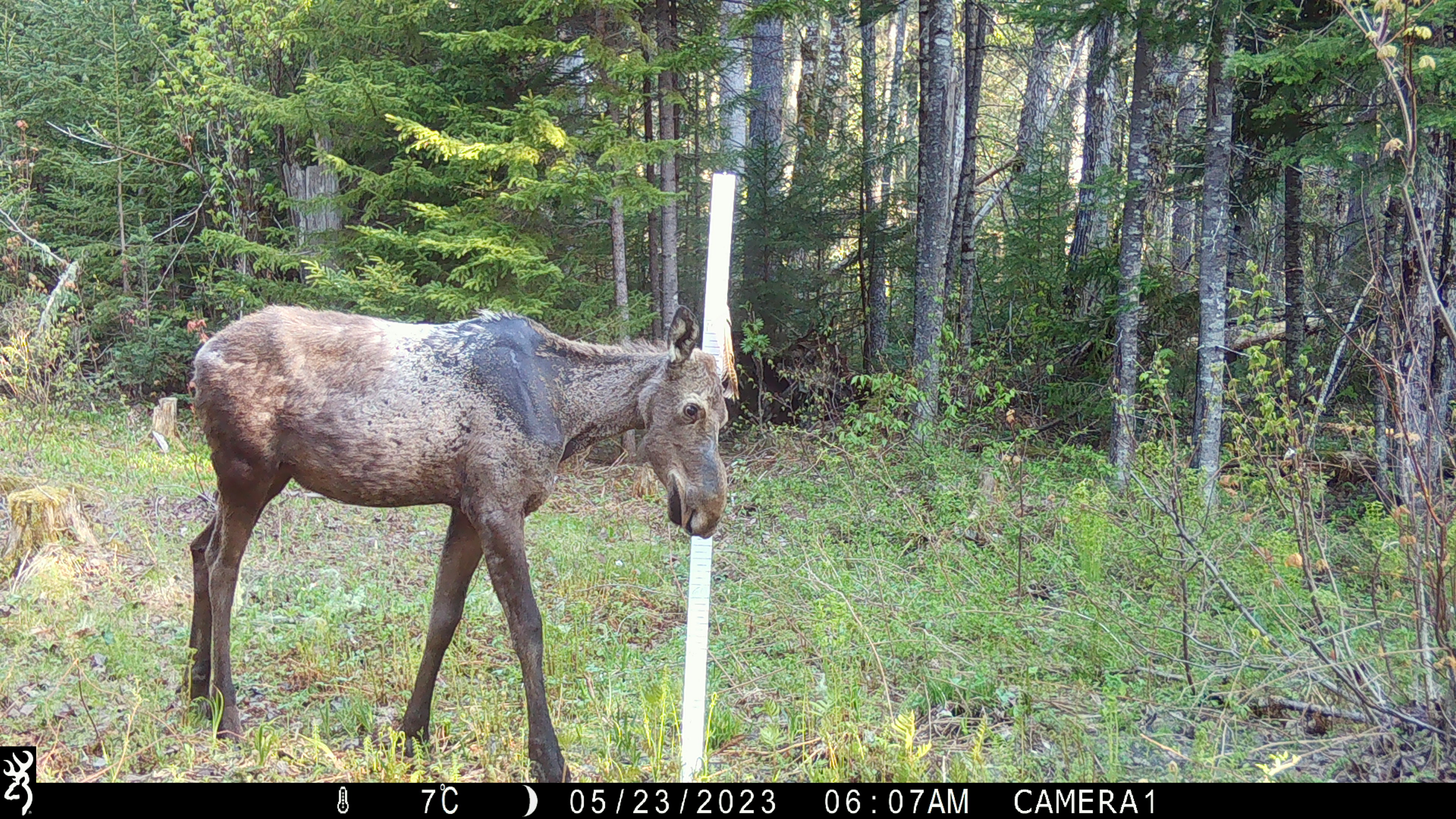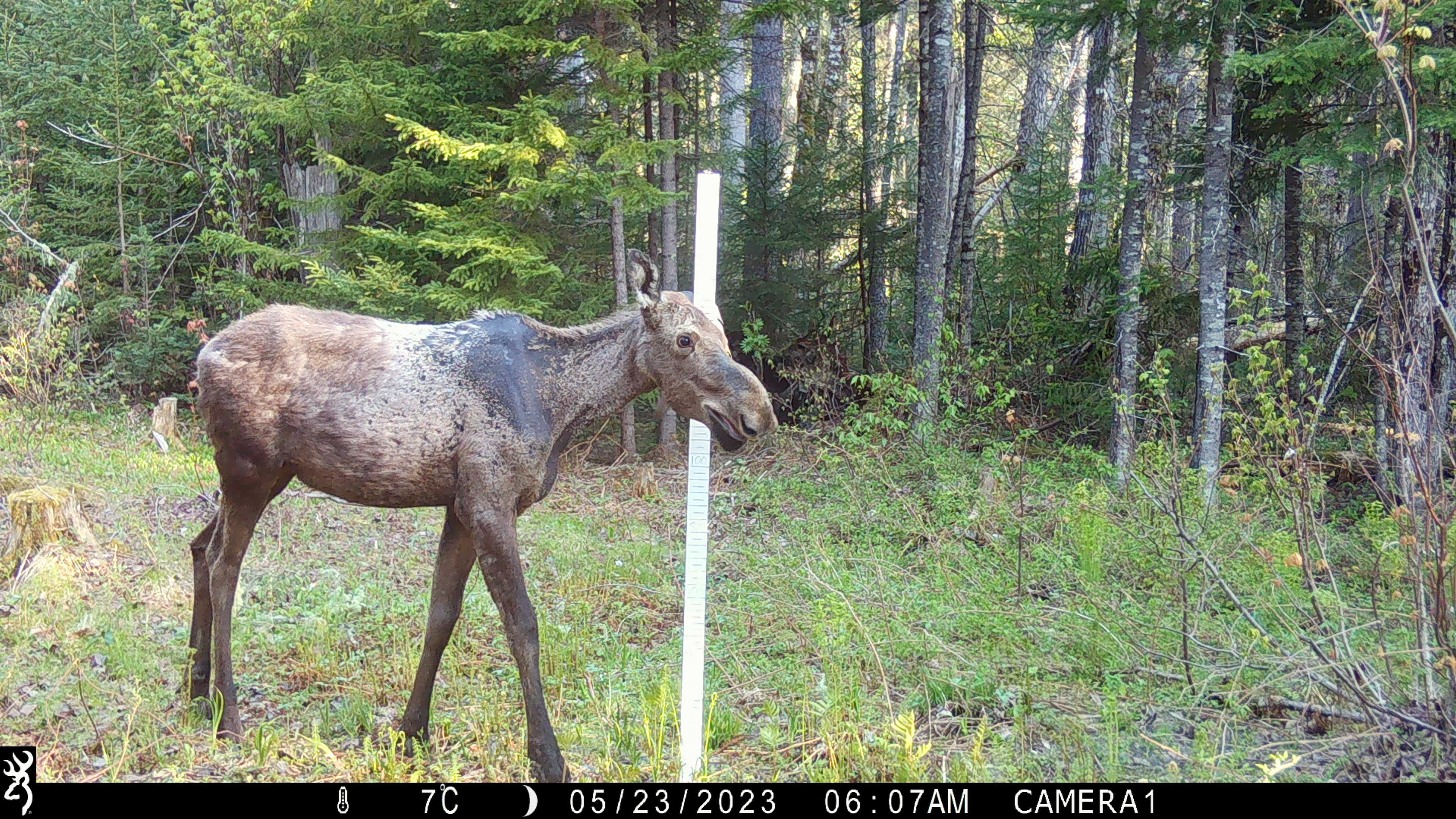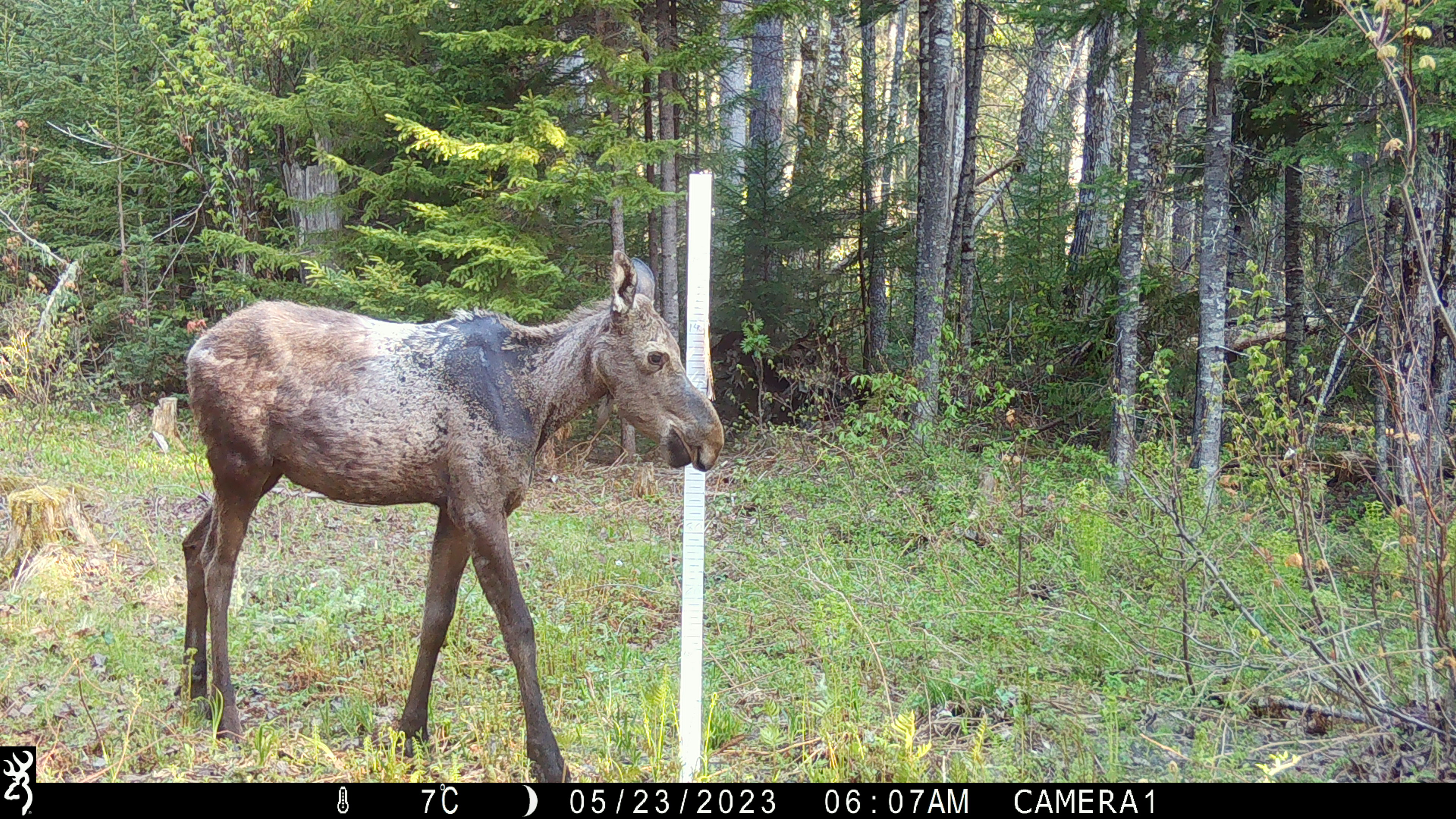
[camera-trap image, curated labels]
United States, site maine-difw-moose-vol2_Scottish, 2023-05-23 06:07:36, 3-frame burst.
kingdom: Animalia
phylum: Chordata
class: Mammalia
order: Artiodactyla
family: Cervidae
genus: Alces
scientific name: Alces alces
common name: moose